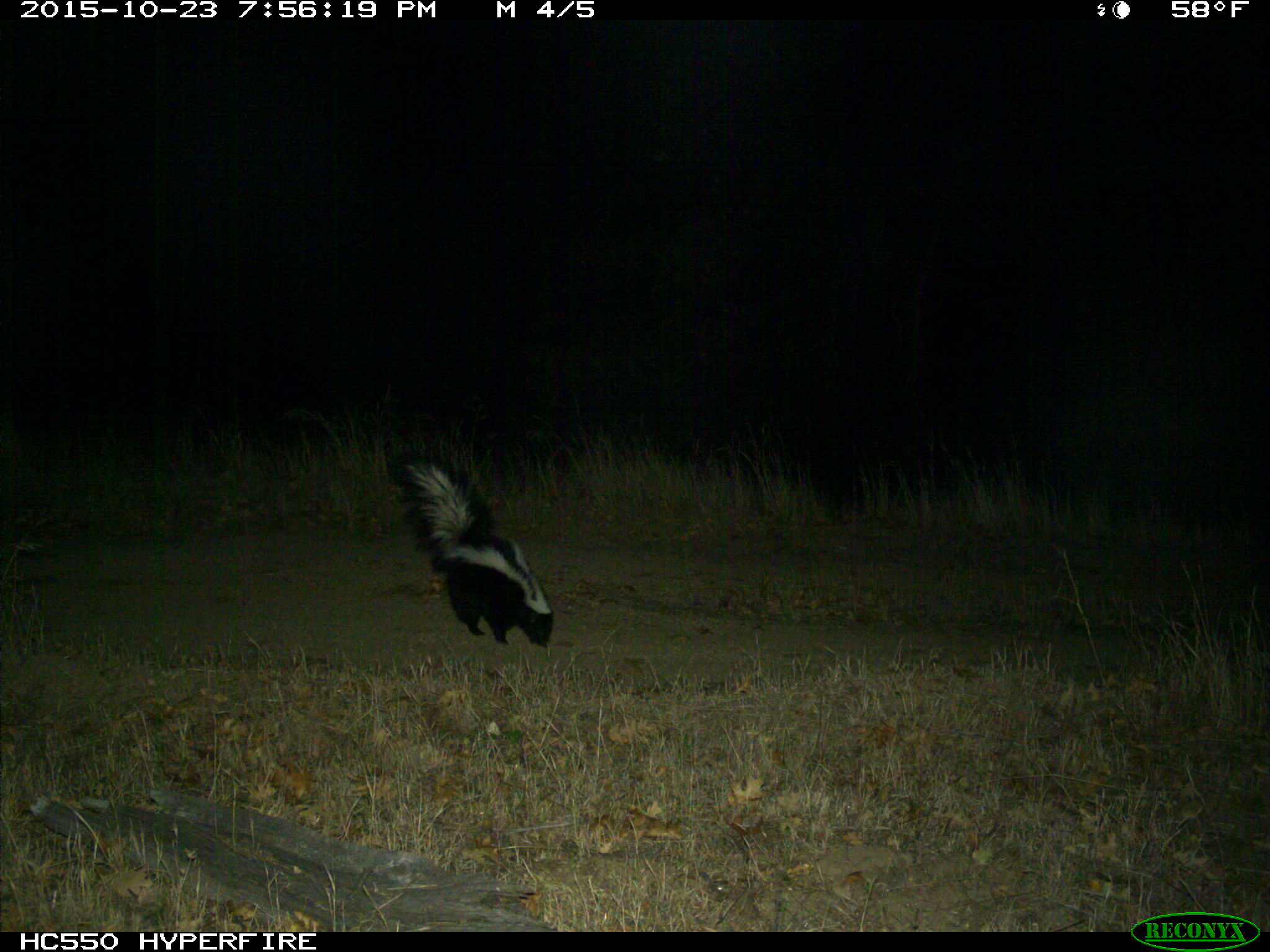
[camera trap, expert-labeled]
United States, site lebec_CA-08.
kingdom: Animalia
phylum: Chordata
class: Mammalia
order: Carnivora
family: Mephitidae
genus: Mephitis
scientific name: Mephitis mephitis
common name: striped skunk